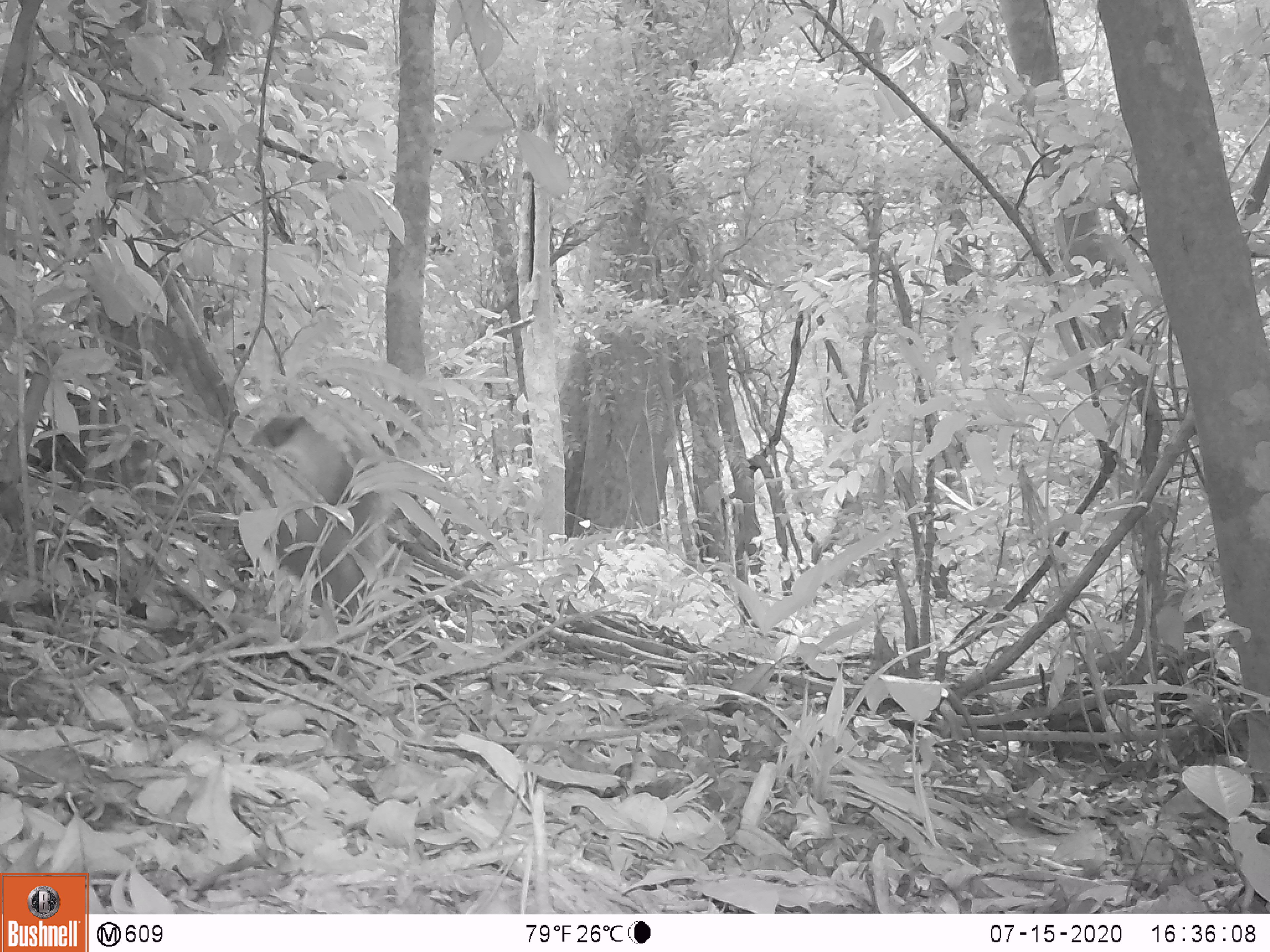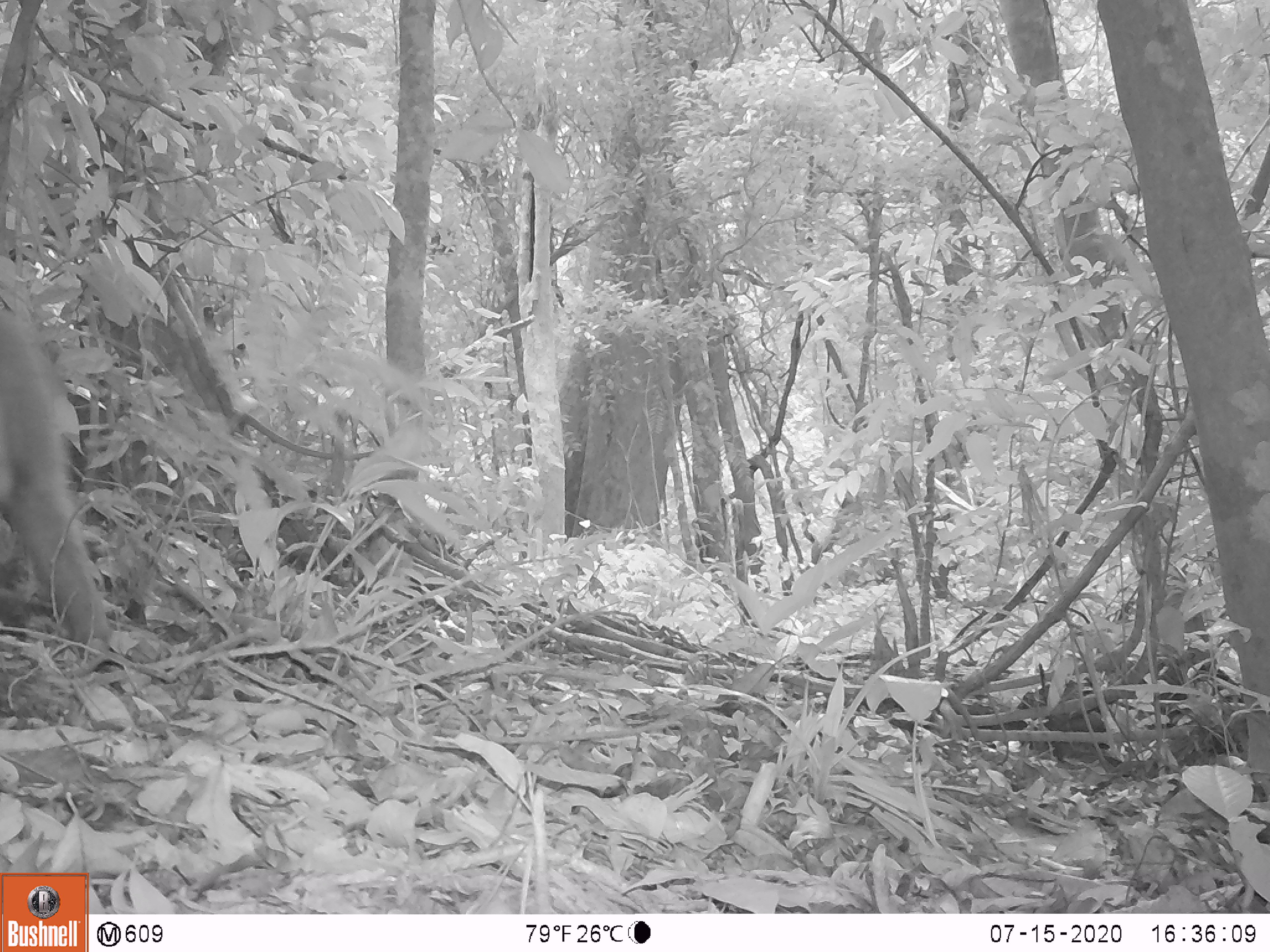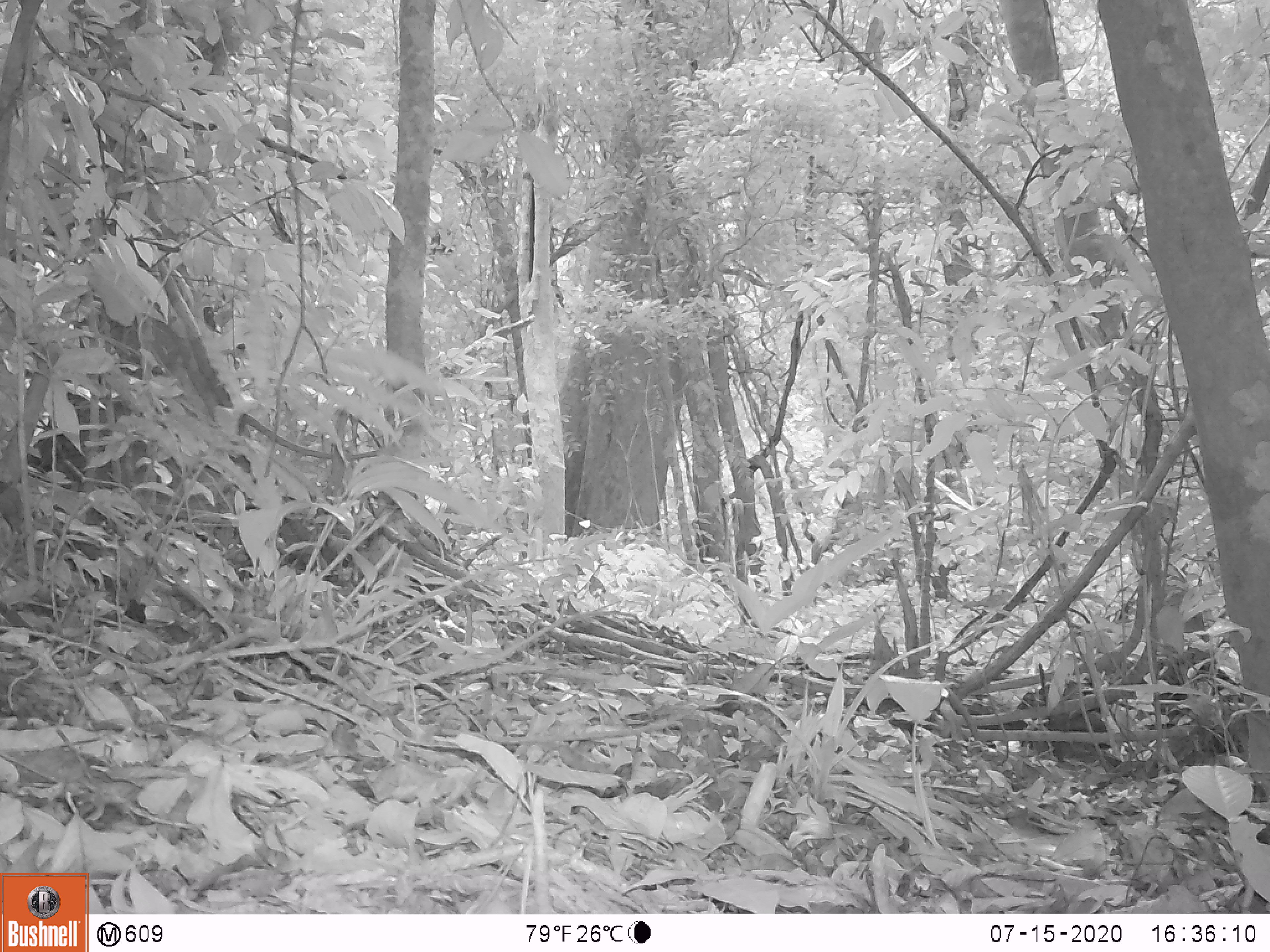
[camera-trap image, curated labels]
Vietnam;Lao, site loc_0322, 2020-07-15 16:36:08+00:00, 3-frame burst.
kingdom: Animalia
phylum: Chordata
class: Mammalia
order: Primates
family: Cercopithecidae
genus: Macaca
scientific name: Macaca nemestrina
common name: pig-tailed macaque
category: pig tailed macaque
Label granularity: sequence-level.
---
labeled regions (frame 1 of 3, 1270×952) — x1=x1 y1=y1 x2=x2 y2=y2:
pig tailed macaque: x1=232 y1=411 x2=399 y2=623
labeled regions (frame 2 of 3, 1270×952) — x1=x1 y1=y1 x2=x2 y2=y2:
pig tailed macaque: x1=0 y1=306 x2=110 y2=643